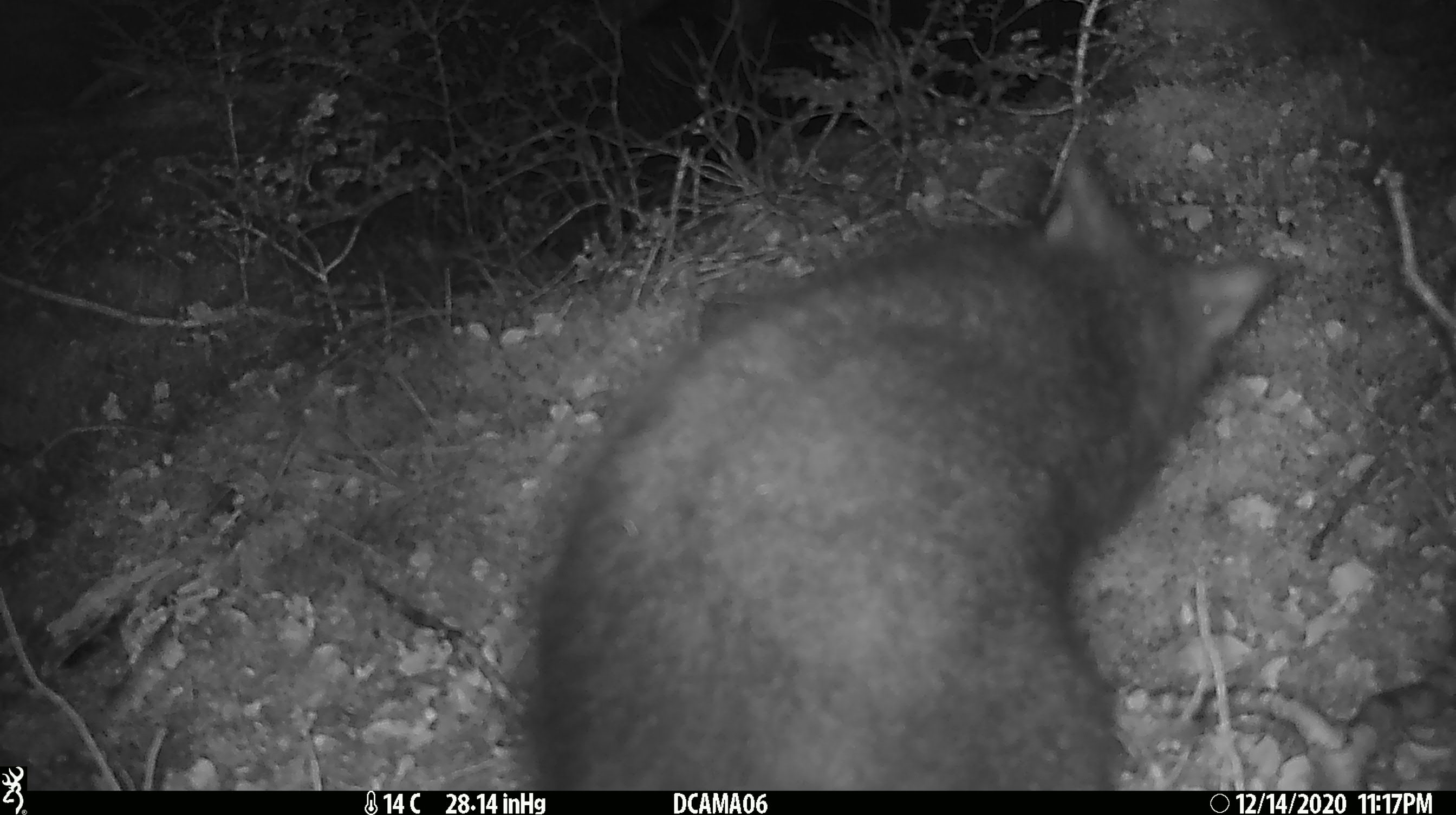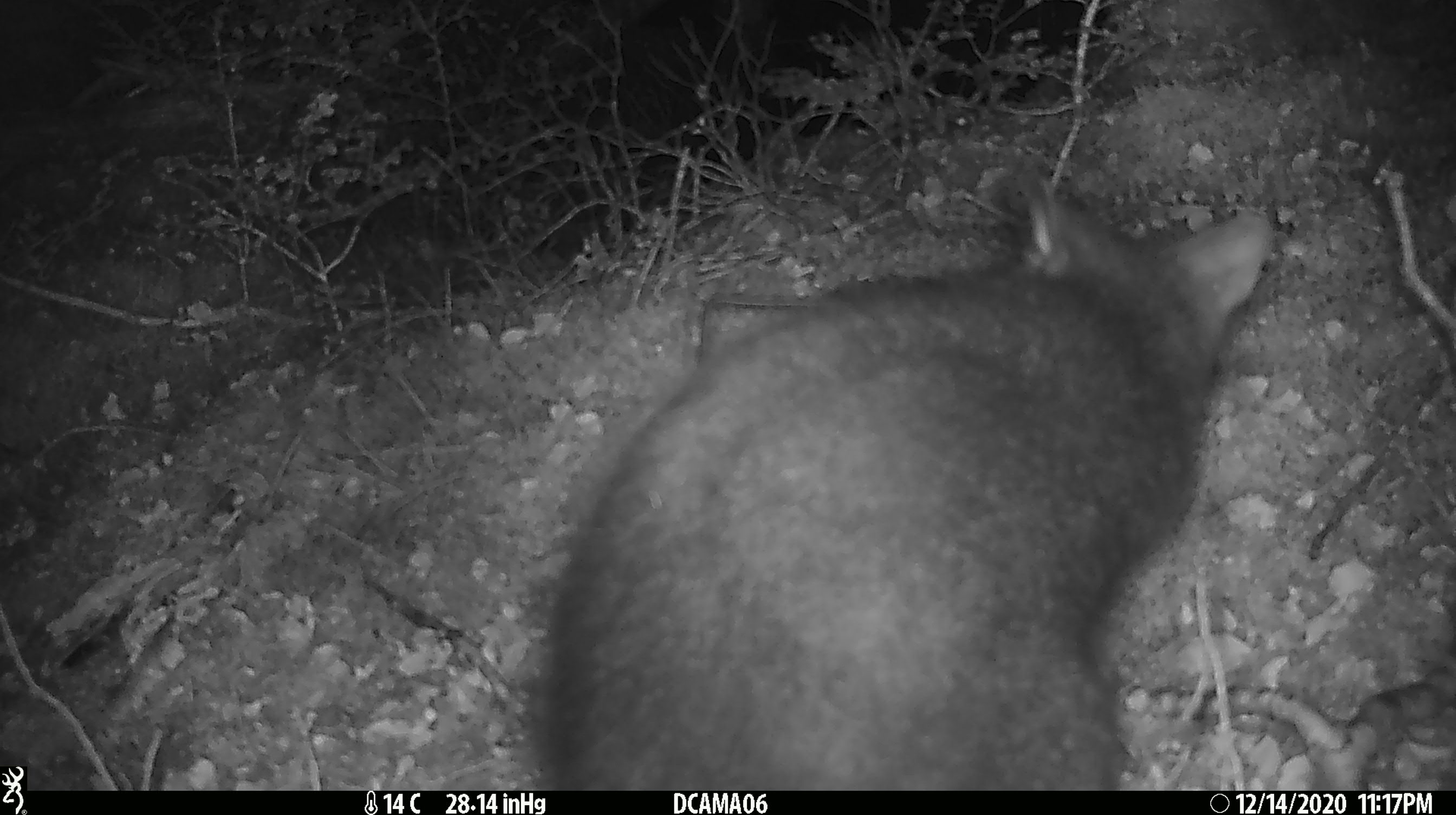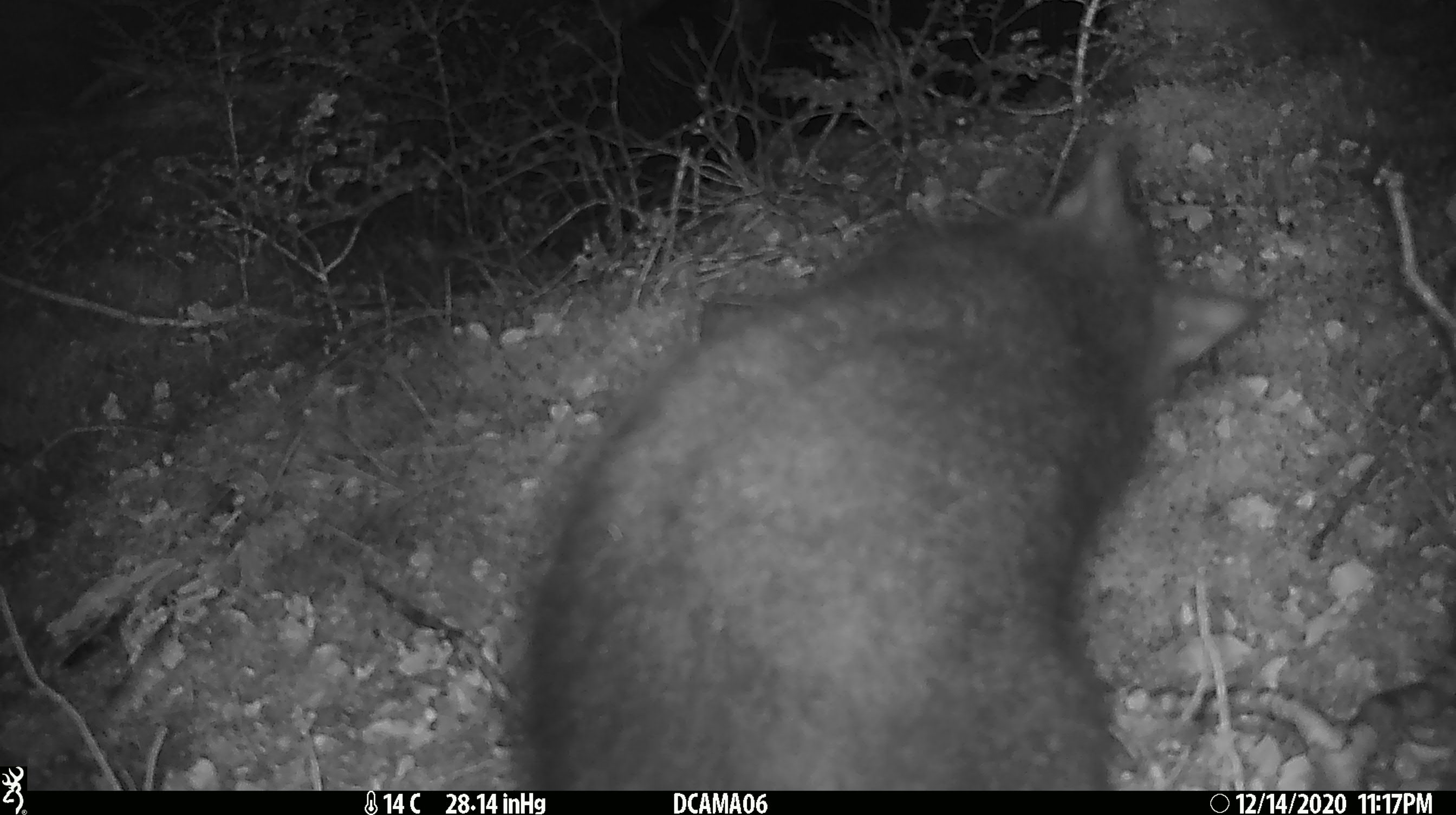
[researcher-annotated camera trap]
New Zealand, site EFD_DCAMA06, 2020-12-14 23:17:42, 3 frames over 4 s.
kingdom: Animalia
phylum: Chordata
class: Mammalia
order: Diprotodontia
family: Phalangeridae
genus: Trichosurus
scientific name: Trichosurus vulpecula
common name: common brushtail possum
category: possum